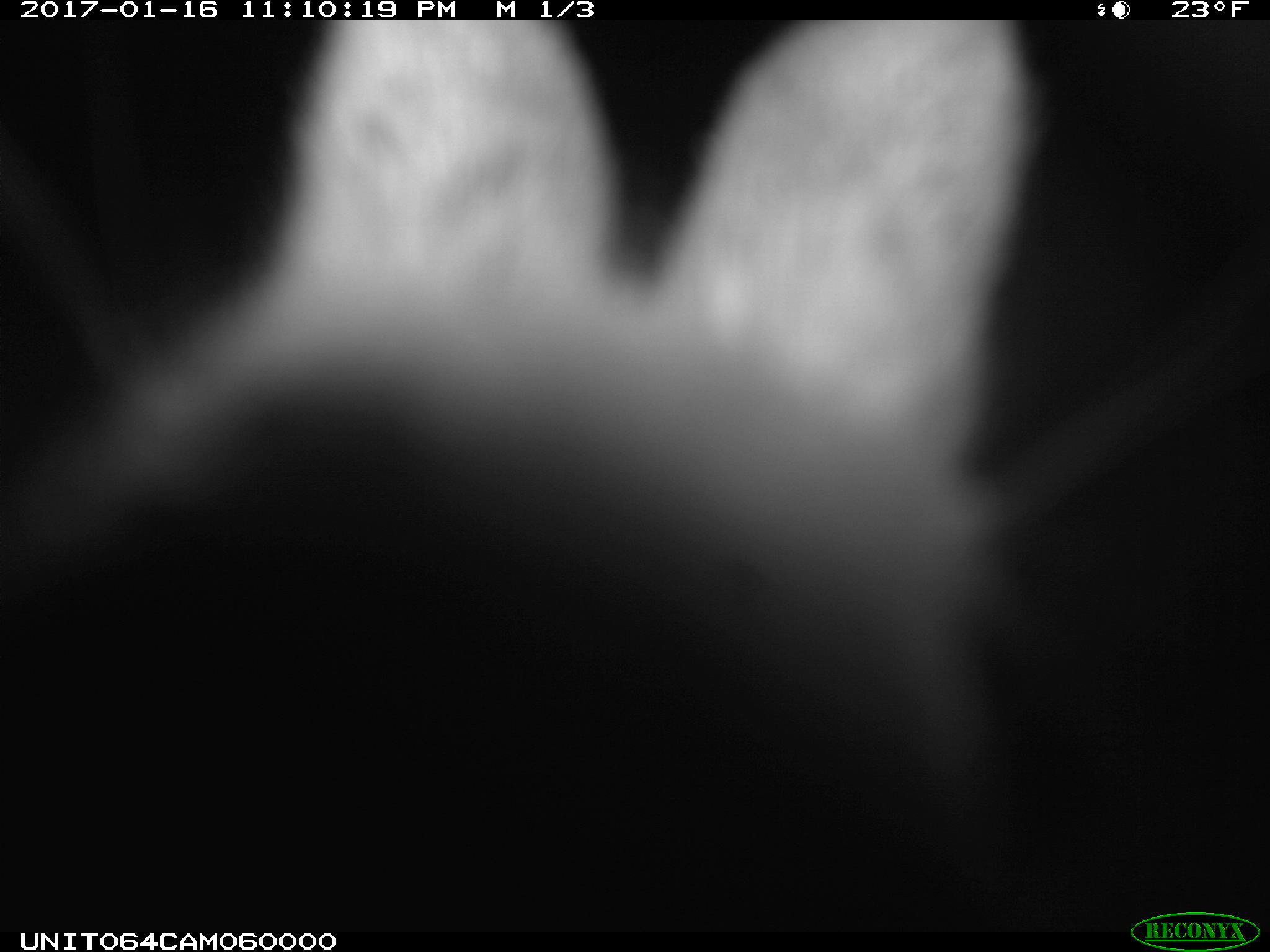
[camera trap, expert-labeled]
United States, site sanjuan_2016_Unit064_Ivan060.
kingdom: Animalia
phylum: Chordata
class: Mammalia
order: Lagomorpha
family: Leporidae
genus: Lepus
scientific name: Lepus americanus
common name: snowshoe hare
Lepus americanus (snowshoe hare).